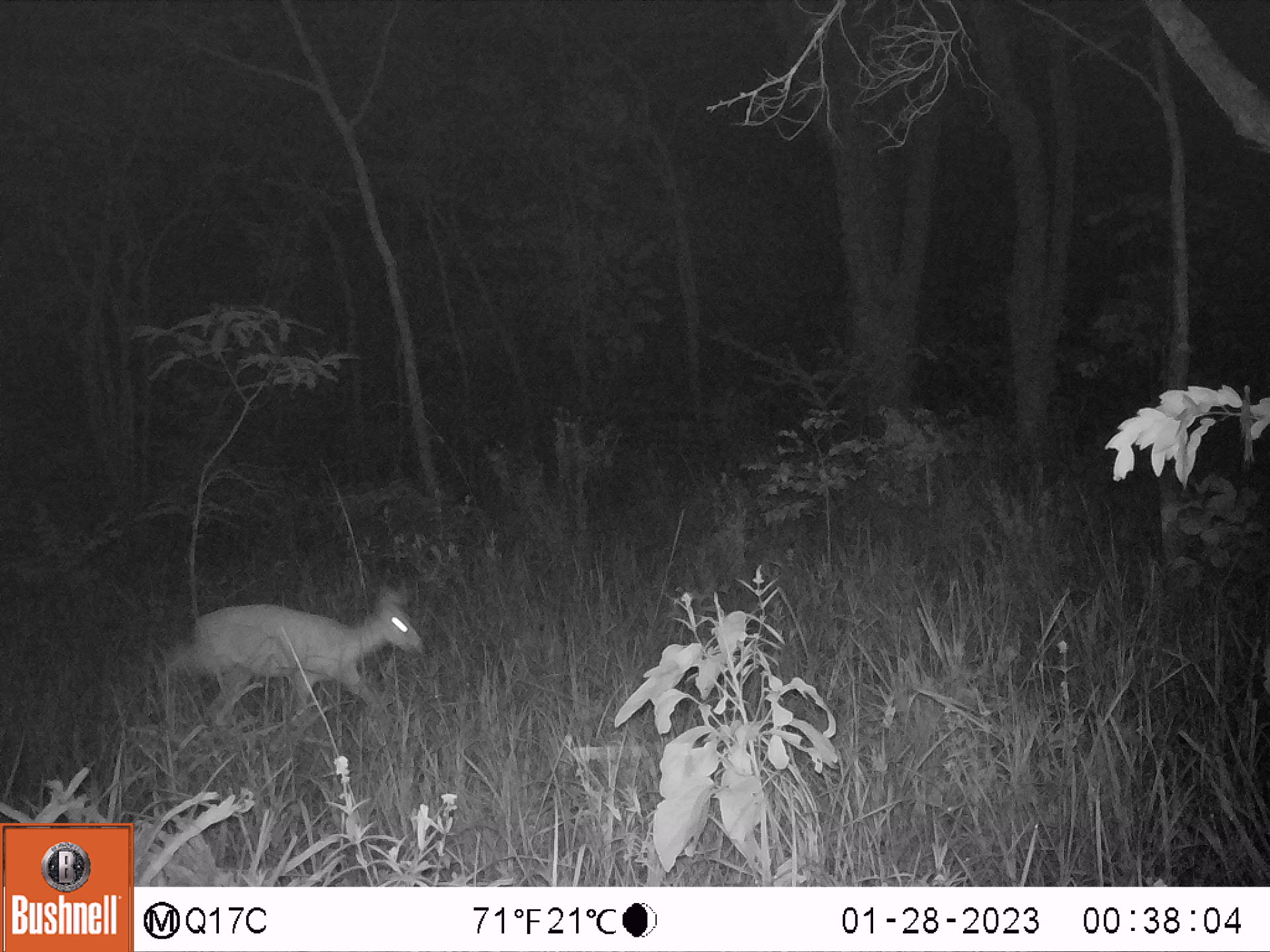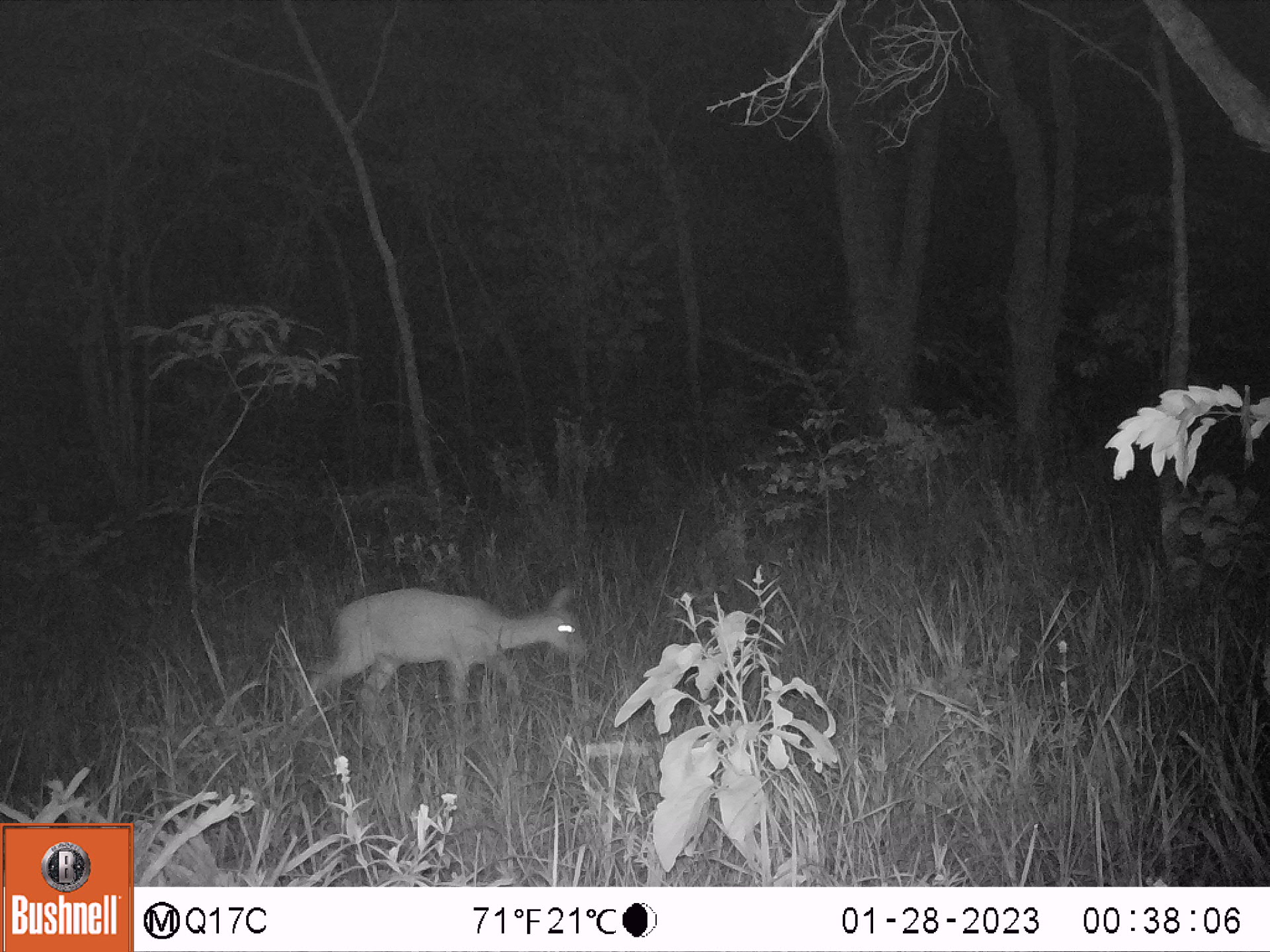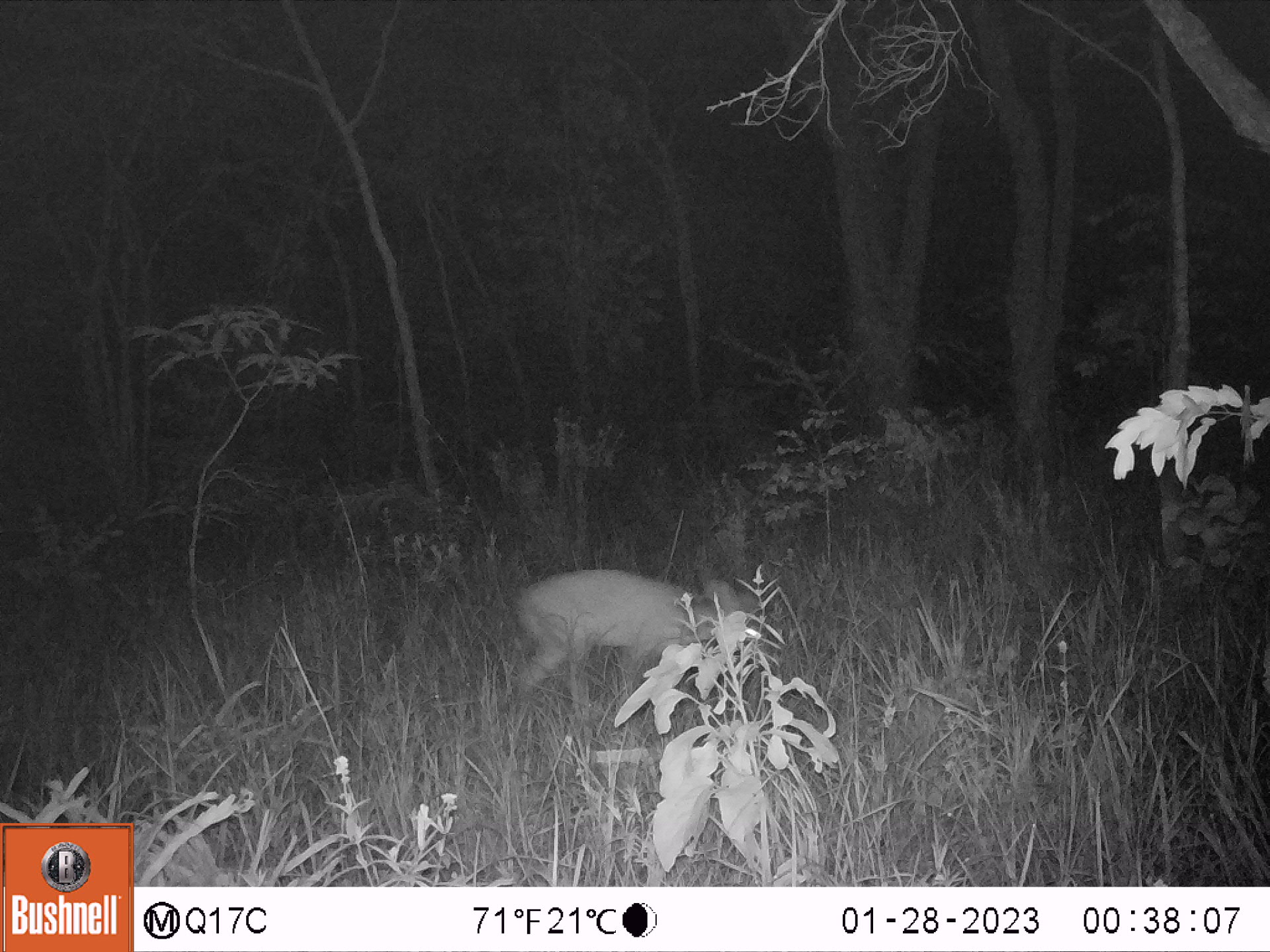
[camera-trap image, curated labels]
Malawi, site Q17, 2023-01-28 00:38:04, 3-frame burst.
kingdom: Animalia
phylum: Chordata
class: Mammalia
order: Artiodactyla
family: Bovidae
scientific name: Antilopinae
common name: small antelope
Small antelope (Antilopinae), count 1.